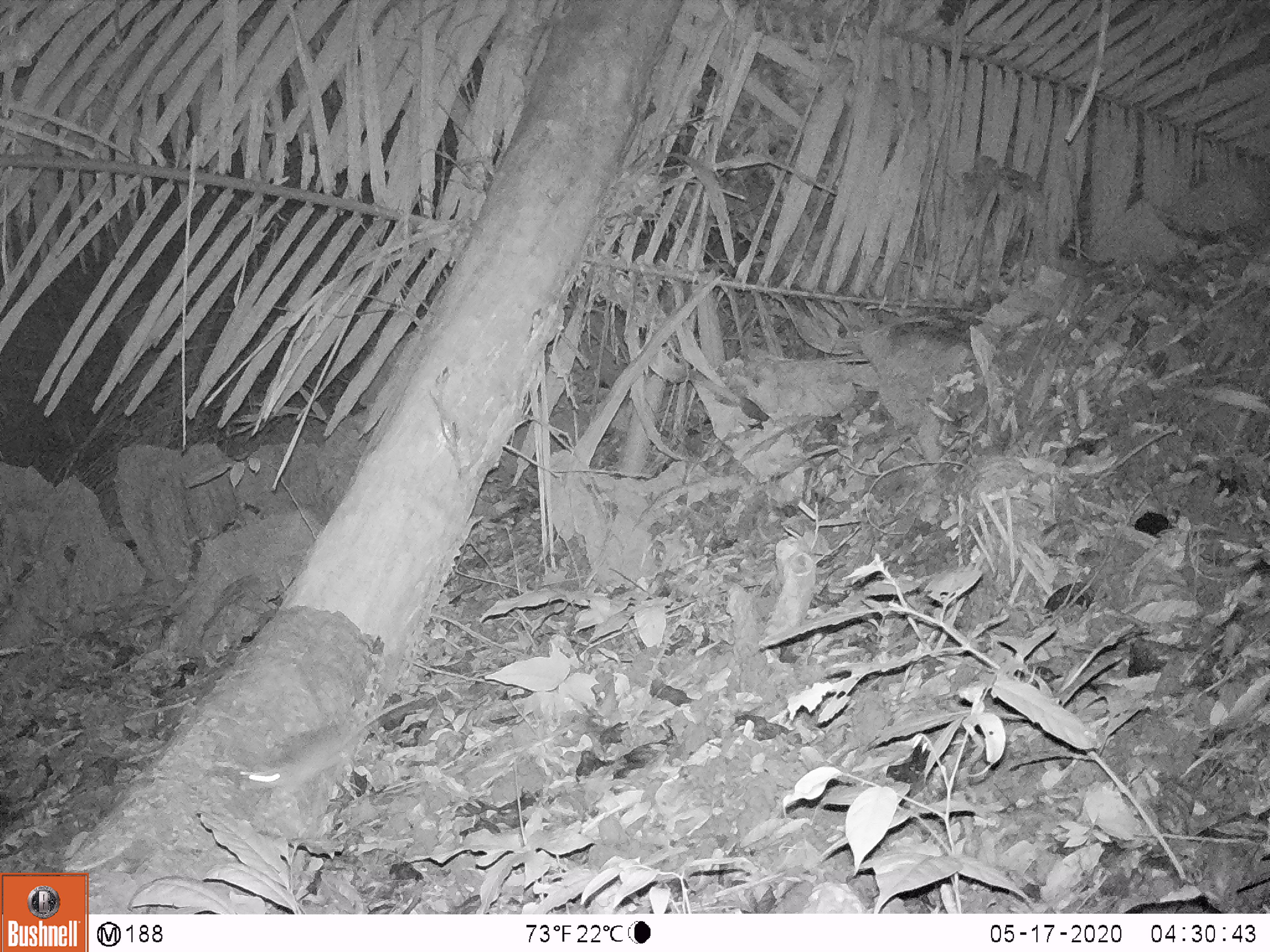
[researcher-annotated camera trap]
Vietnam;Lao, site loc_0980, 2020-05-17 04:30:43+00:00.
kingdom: Animalia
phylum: Chordata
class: Mammalia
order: Rodentia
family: Muridae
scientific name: Muridae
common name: old-world mice and rats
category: unidentified murid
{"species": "unidentified murid (old-world mice and rats) (Muridae)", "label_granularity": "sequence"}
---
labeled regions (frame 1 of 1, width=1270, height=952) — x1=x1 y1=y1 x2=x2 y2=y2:
unidentified murid: x1=240 y1=696 x2=418 y2=792